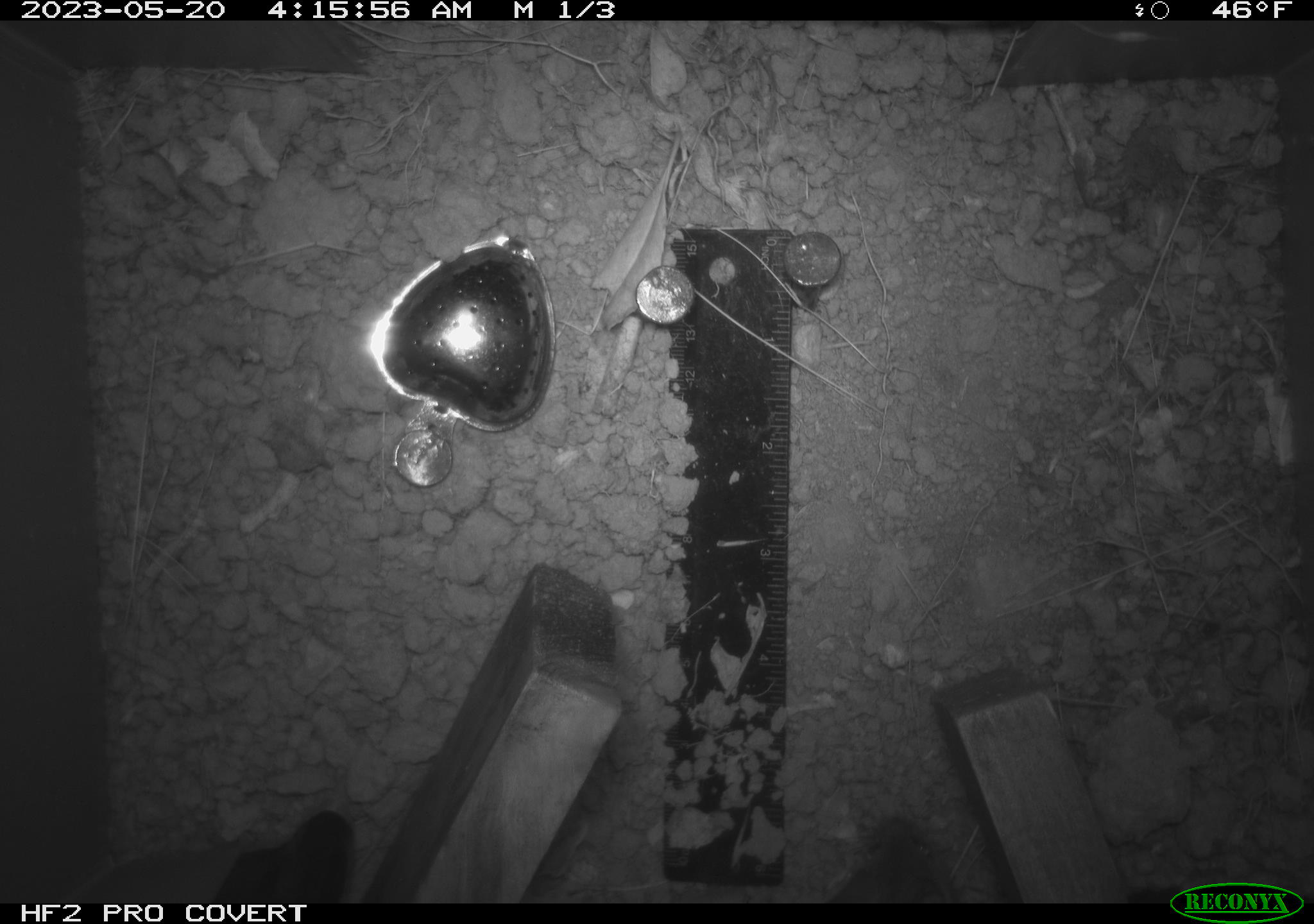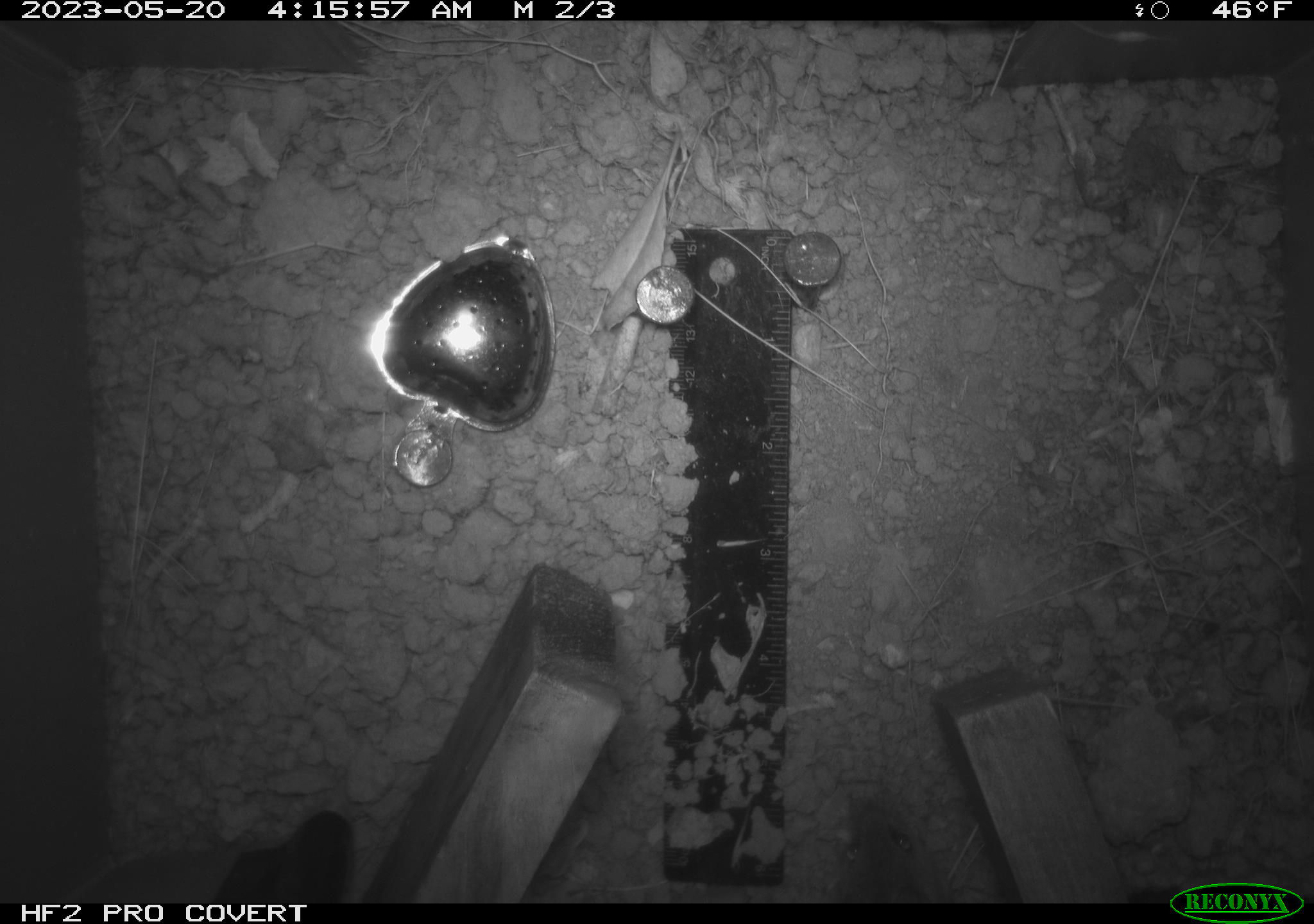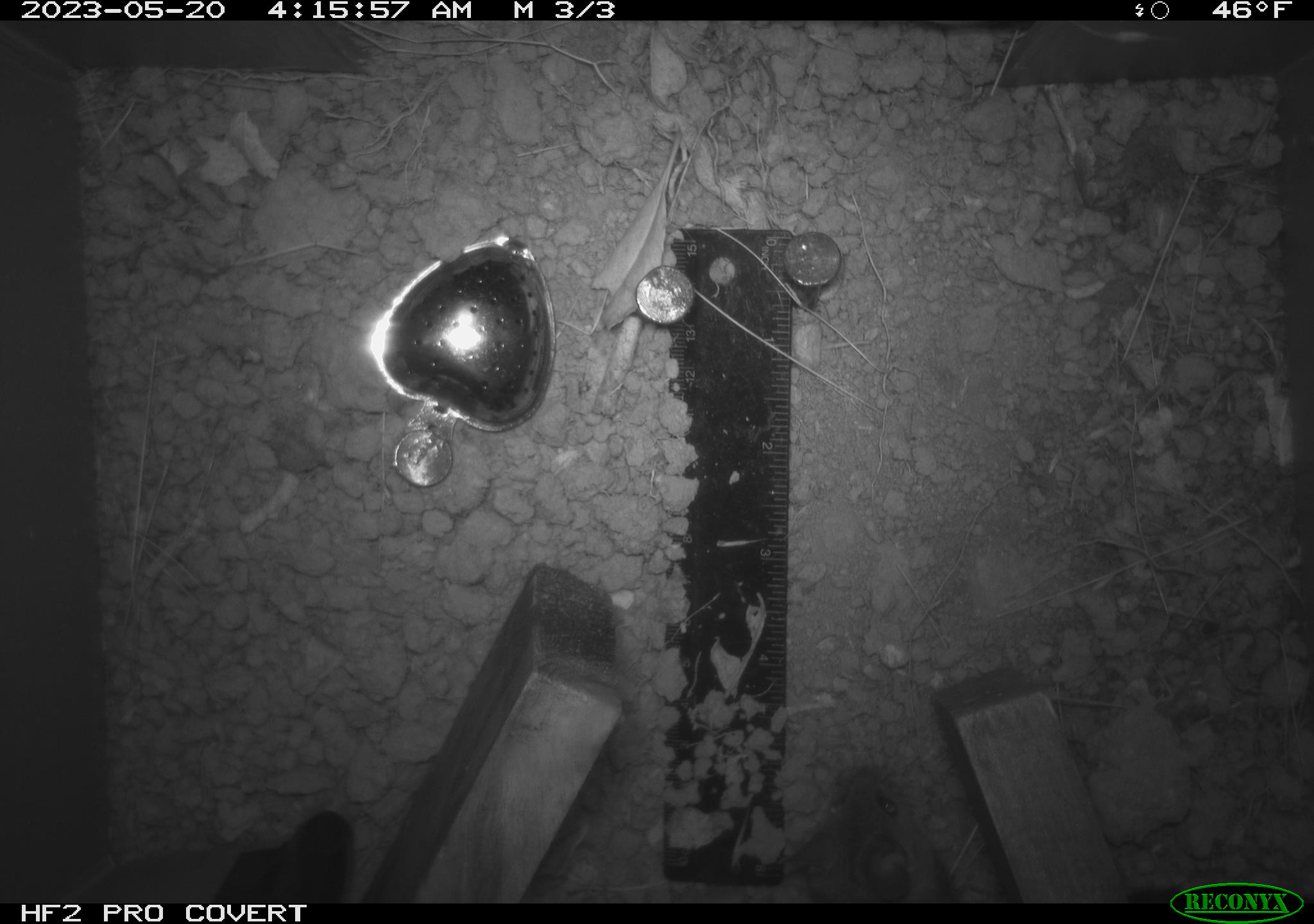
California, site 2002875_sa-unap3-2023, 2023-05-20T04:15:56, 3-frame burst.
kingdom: Animalia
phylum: Chordata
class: Mammalia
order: Rodentia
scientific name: Rodentia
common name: mouse species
Mouse species (Rodentia).